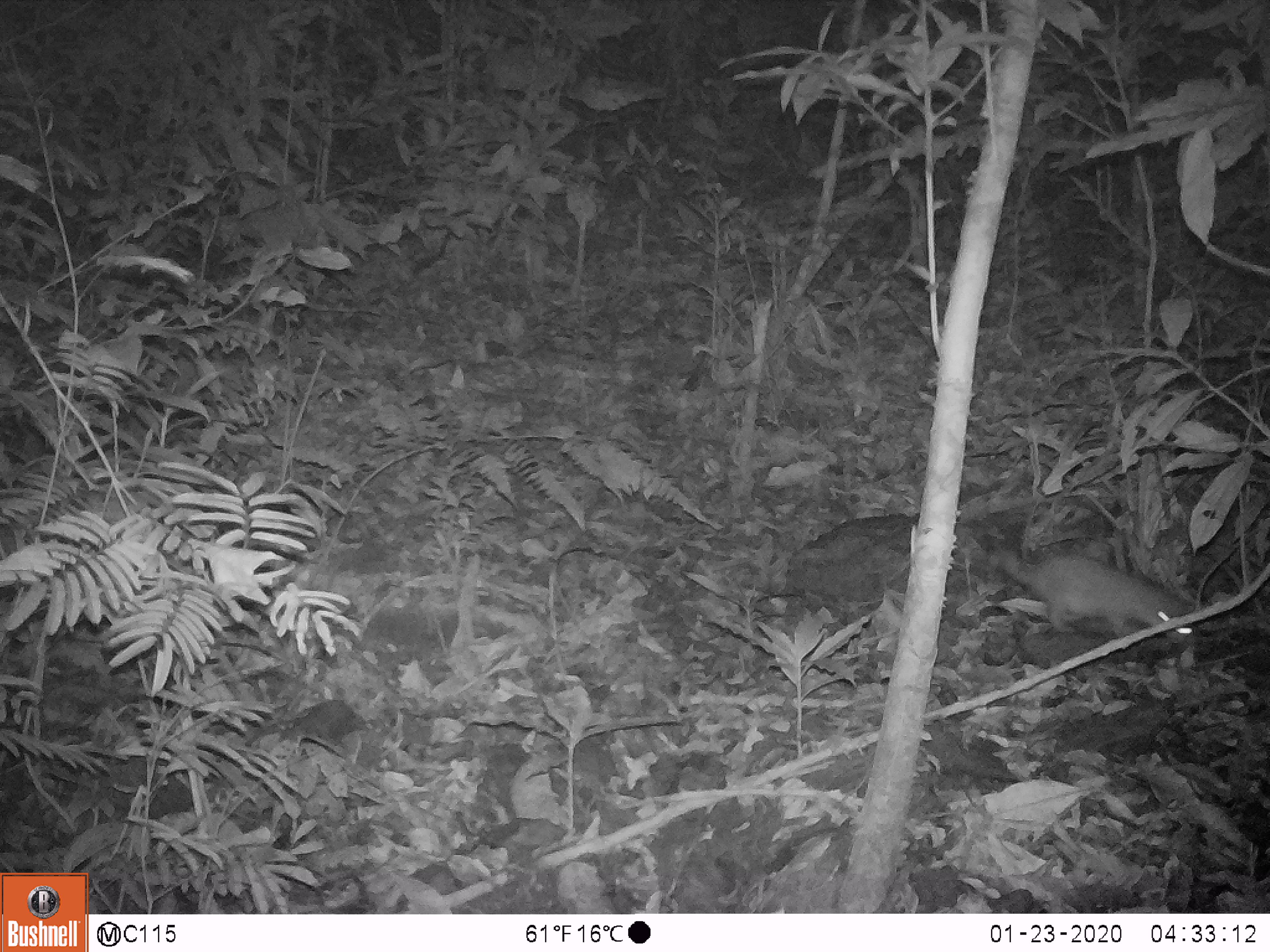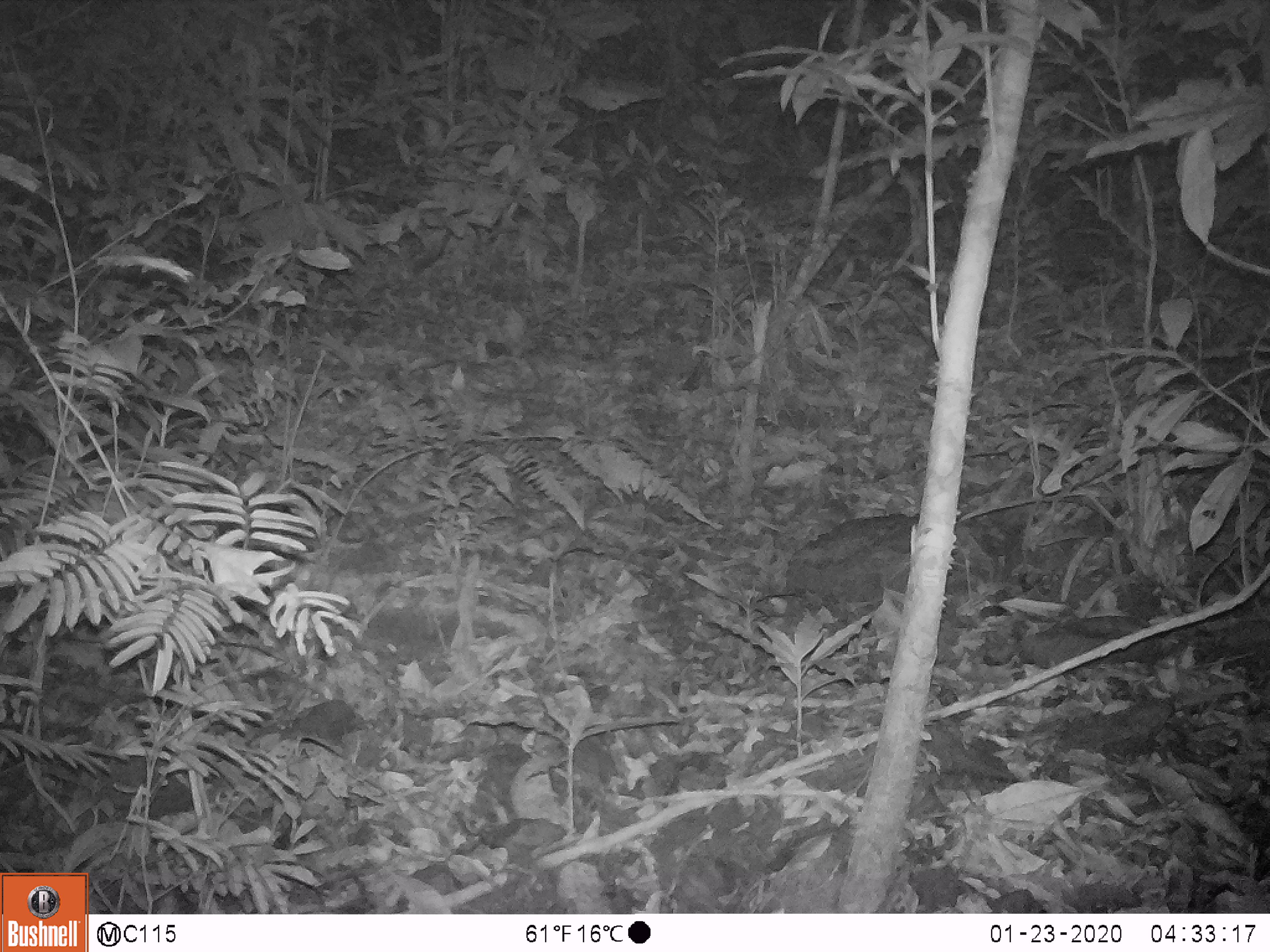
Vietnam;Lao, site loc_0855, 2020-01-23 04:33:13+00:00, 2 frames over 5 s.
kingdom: Animalia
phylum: Chordata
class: Mammalia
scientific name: Mammalia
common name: mammal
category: unidentified small mammal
Unidentified small mammal (mammal) (Mammalia). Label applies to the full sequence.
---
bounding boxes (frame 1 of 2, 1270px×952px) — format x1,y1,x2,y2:
unidentified small mammal: 976,545,1196,644